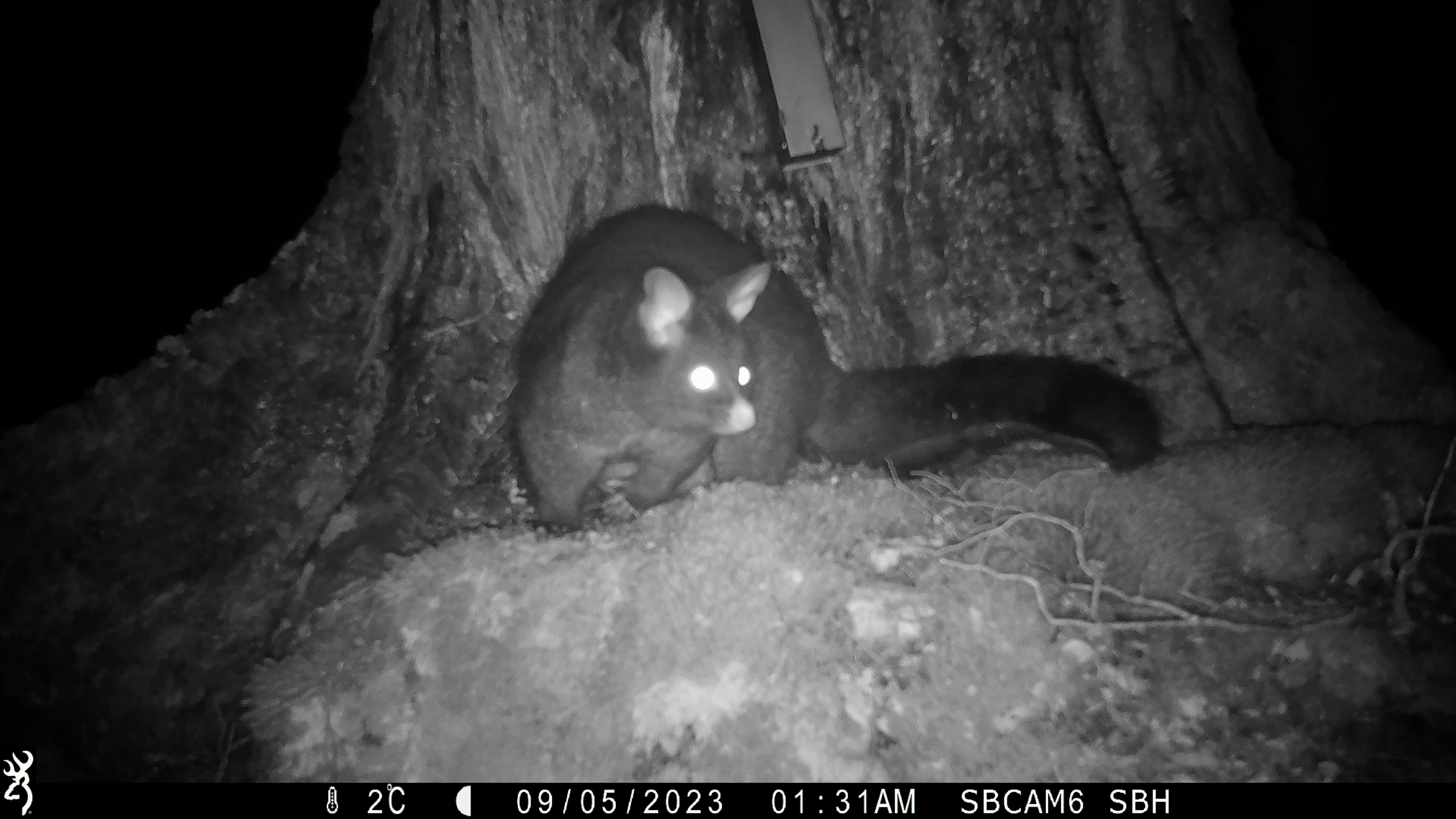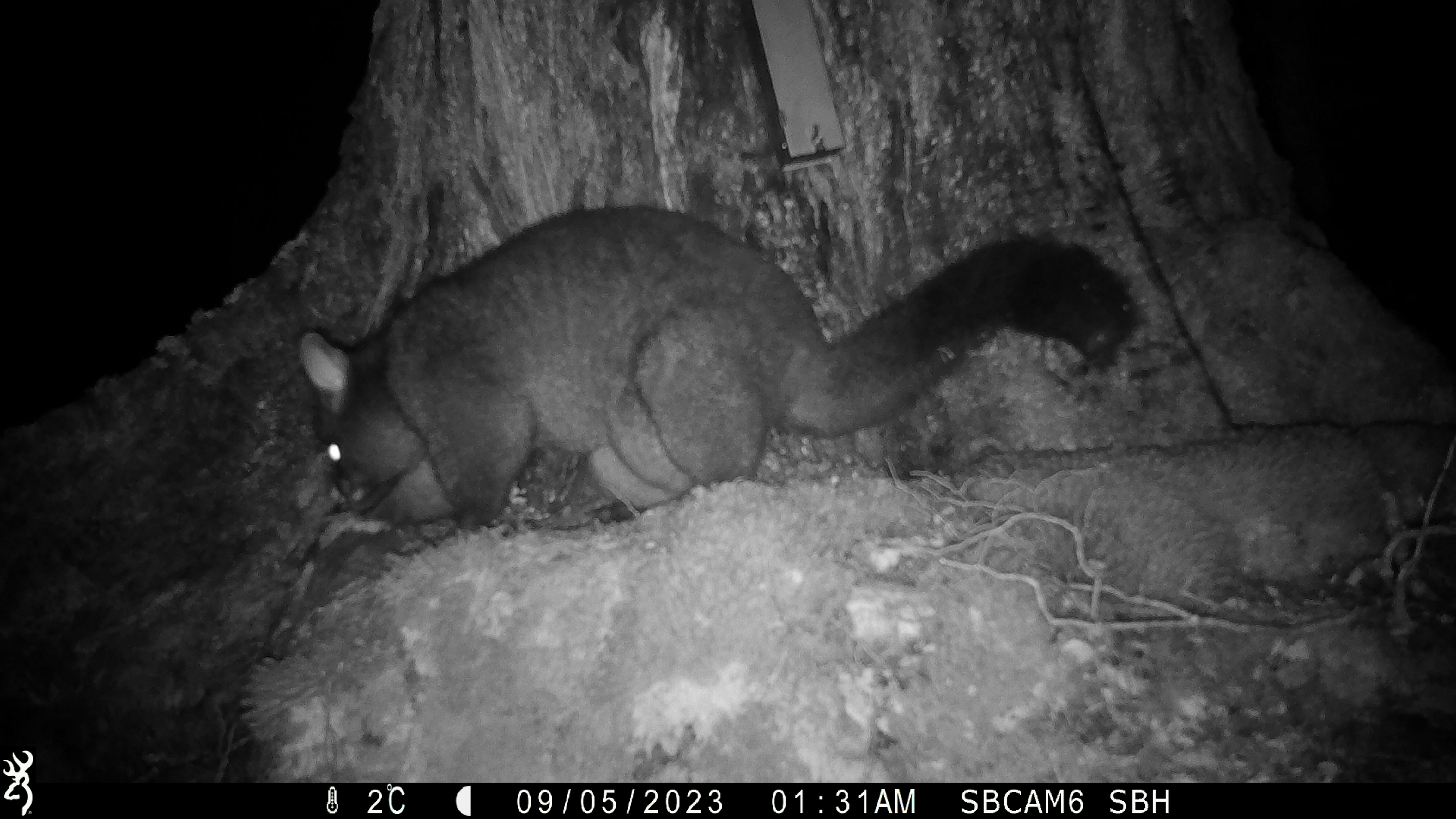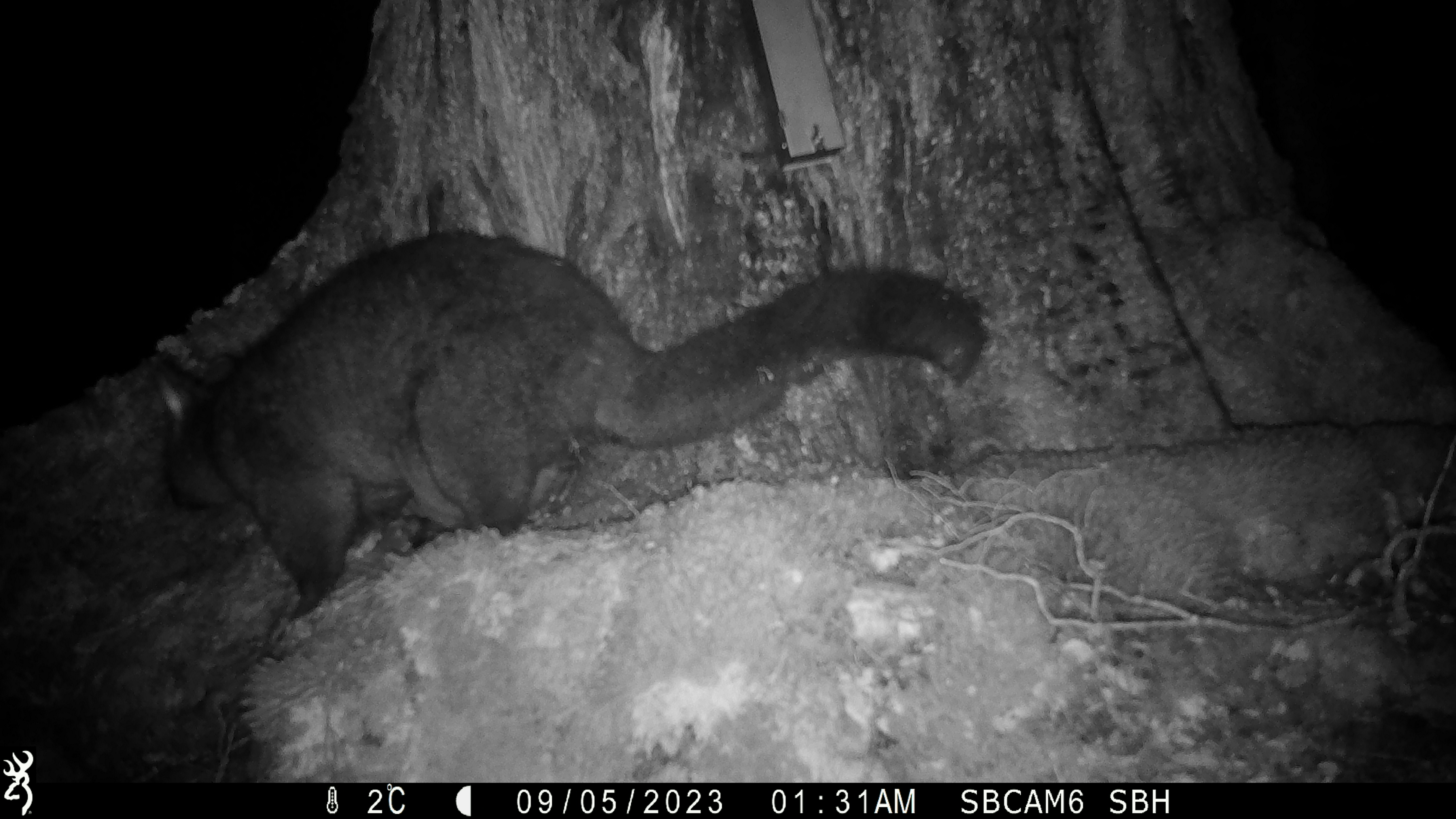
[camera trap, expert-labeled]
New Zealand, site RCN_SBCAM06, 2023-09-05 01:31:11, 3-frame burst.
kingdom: Animalia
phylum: Chordata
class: Mammalia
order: Diprotodontia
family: Phalangeridae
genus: Trichosurus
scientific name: Trichosurus vulpecula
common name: common brushtail possum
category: possum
Possum (common brushtail possum) (Trichosurus vulpecula).